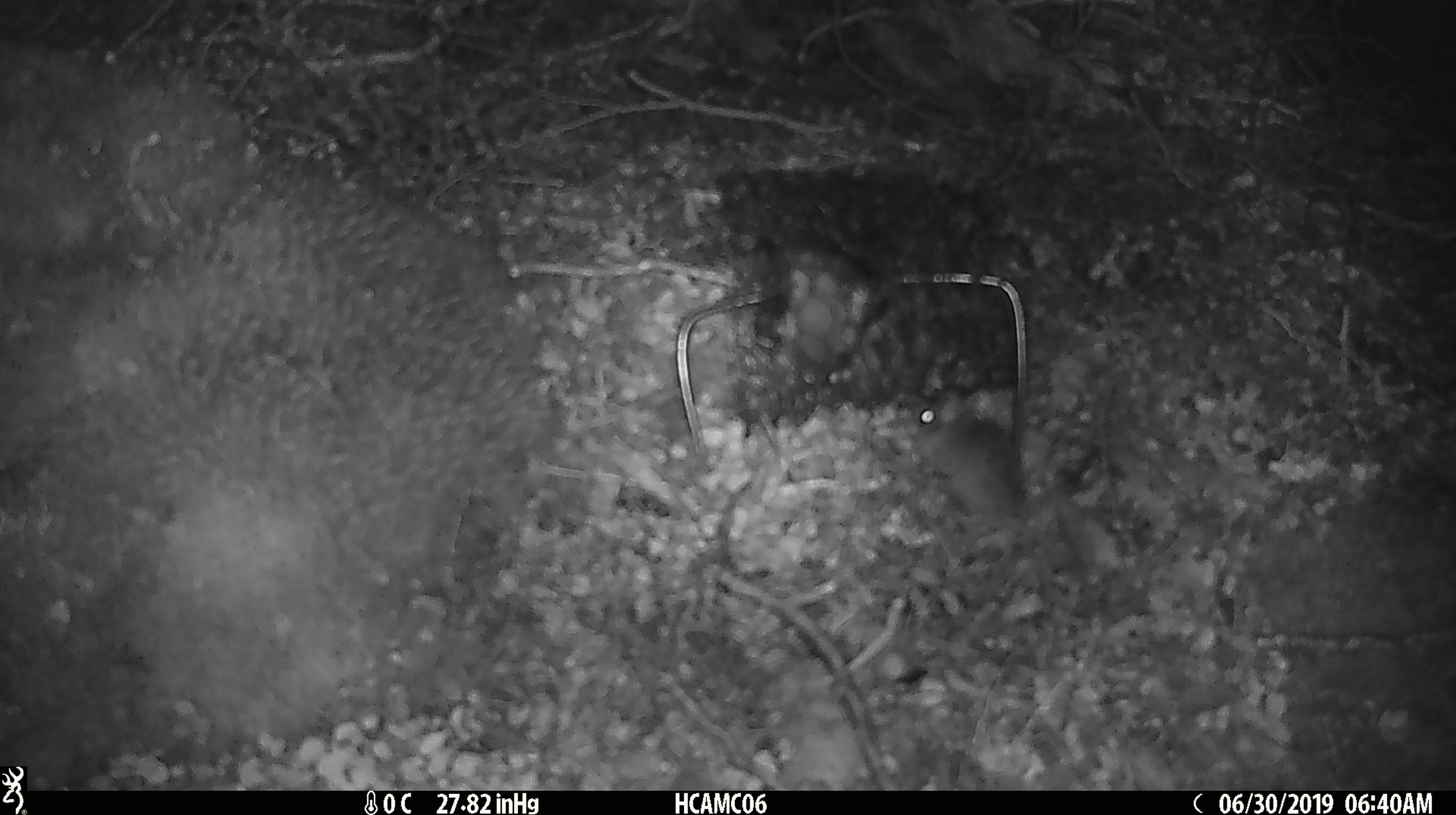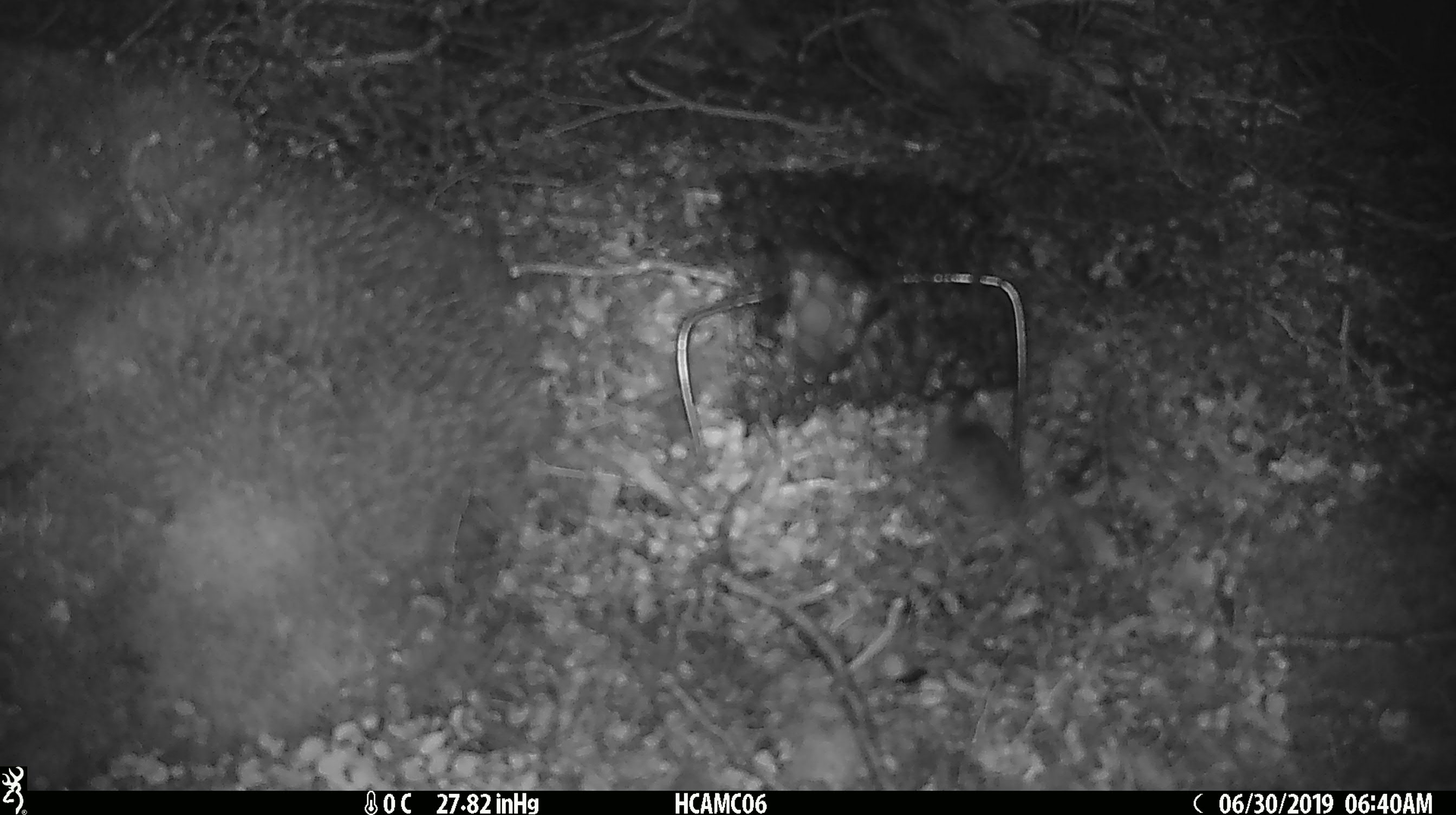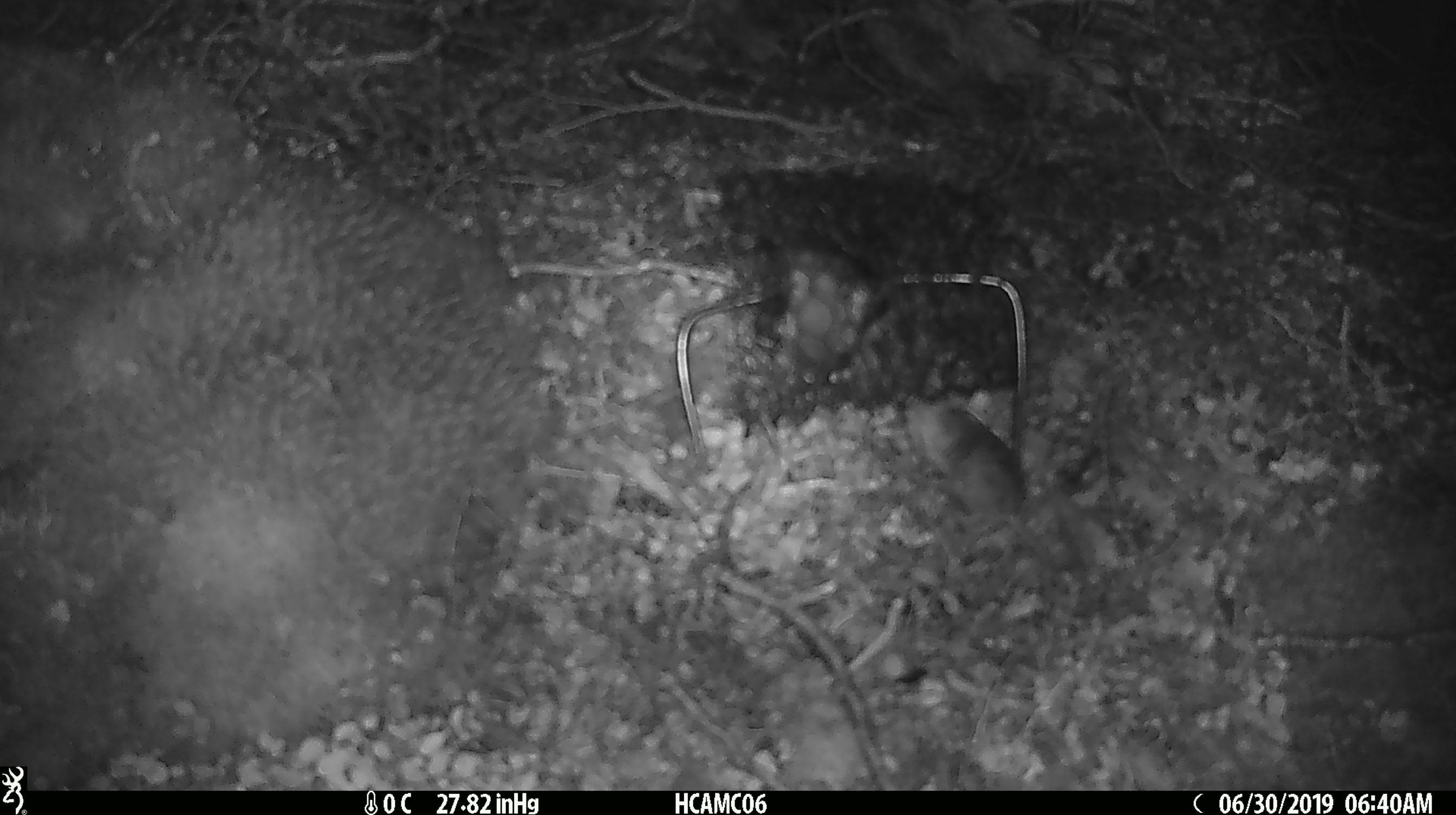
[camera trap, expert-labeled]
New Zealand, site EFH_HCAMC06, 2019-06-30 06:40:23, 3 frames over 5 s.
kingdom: Animalia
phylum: Chordata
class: Mammalia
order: Rodentia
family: Muridae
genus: Mus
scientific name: Mus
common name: mouse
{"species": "mouse (Mus)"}